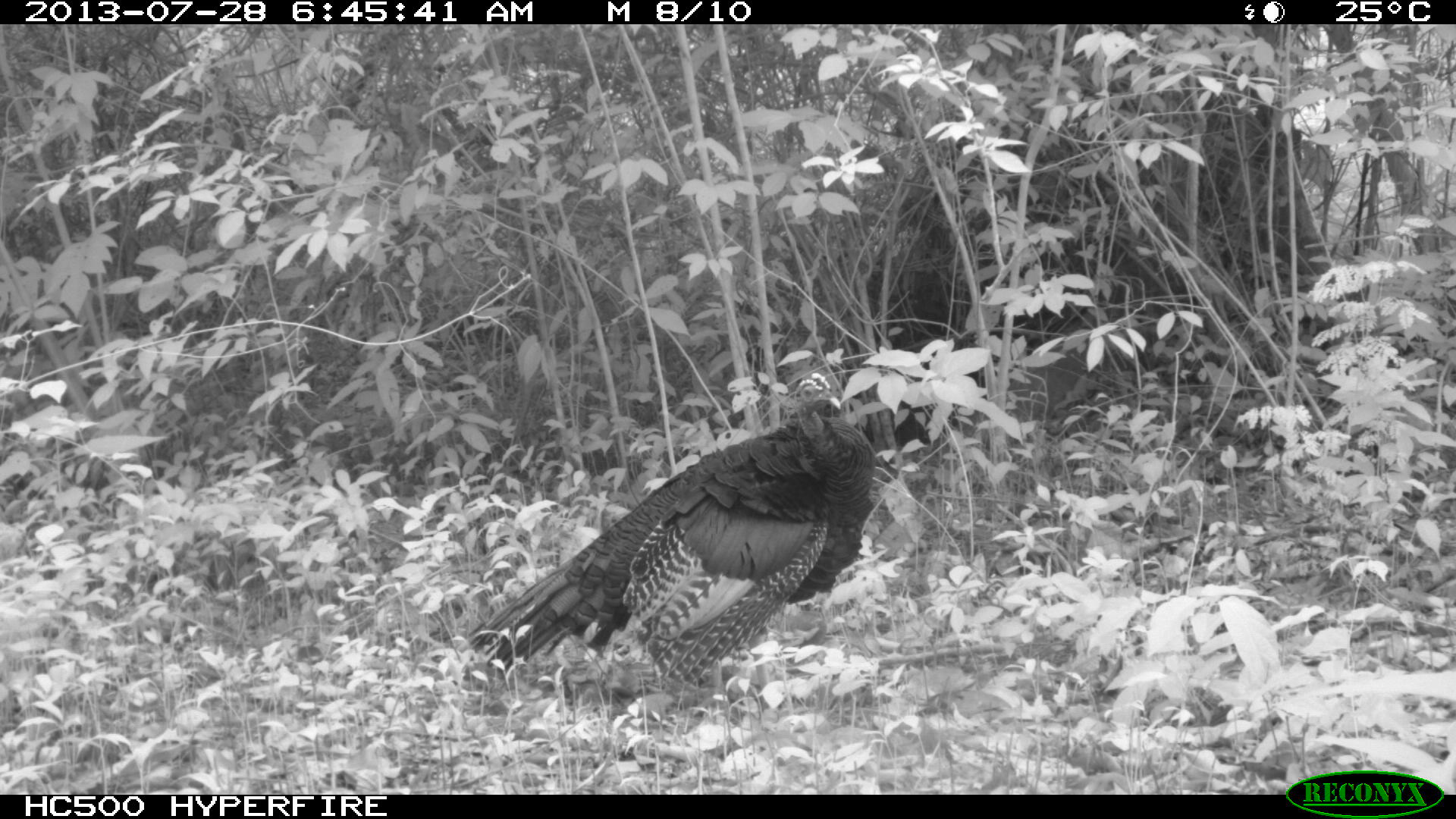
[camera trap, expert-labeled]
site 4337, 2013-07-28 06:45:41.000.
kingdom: Animalia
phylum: Chordata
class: Aves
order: Galliformes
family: Phasianidae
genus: Meleagris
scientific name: Meleagris ocellata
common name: ocellated turkey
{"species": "Meleagris ocellata (ocellated turkey)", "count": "1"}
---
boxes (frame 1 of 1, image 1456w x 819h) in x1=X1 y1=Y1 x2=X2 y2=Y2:
meleagris ocellata: x1=466 y1=398 x2=873 y2=696